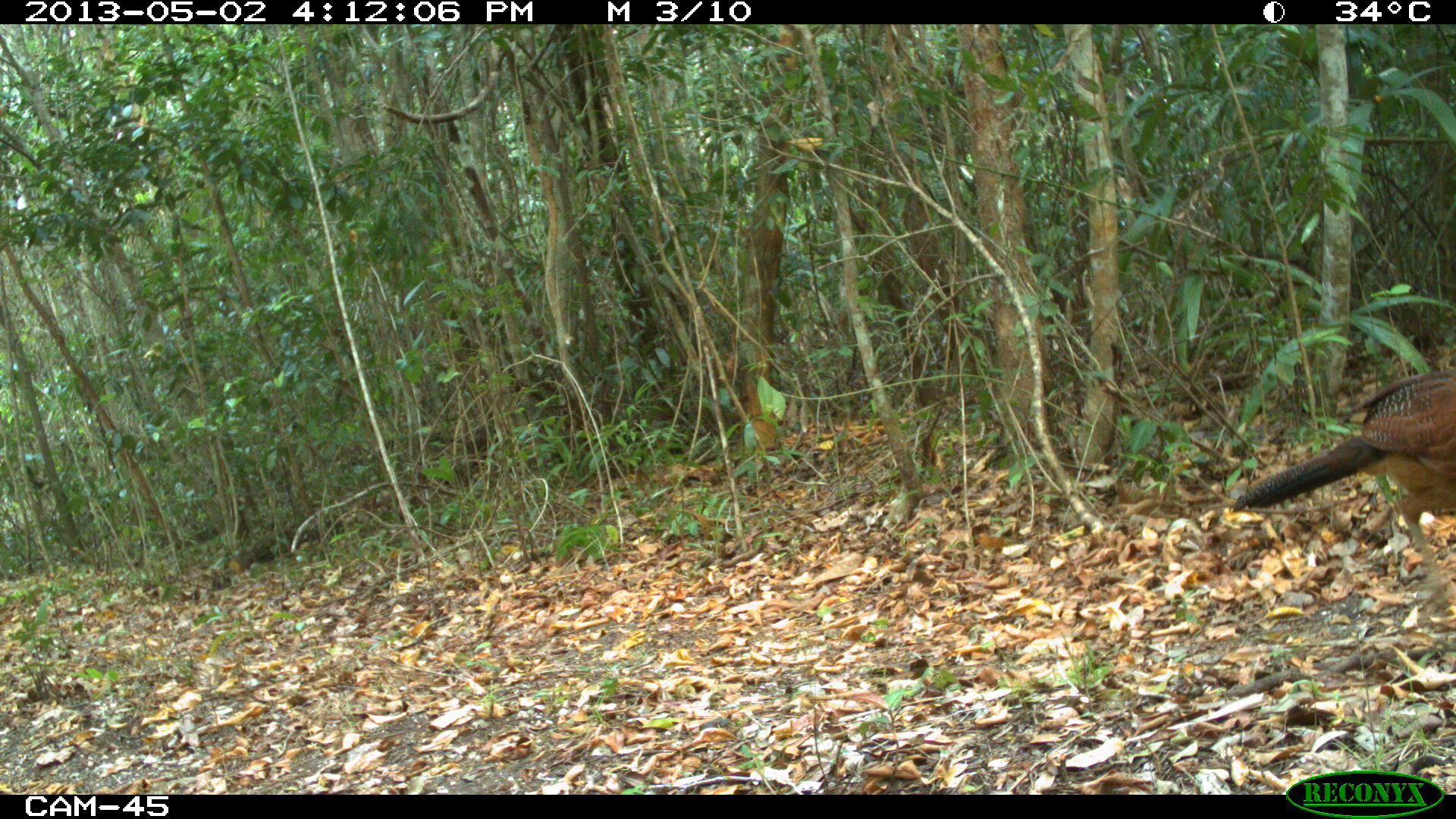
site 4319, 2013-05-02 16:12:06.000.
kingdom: Animalia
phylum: Chordata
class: Aves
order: Galliformes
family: Cracidae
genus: Crax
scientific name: Crax rubra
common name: great curassow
Crax rubra (great curassow), count 1, sex female.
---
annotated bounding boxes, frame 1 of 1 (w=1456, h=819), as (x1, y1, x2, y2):
crax rubra: (1230, 368, 1456, 589)